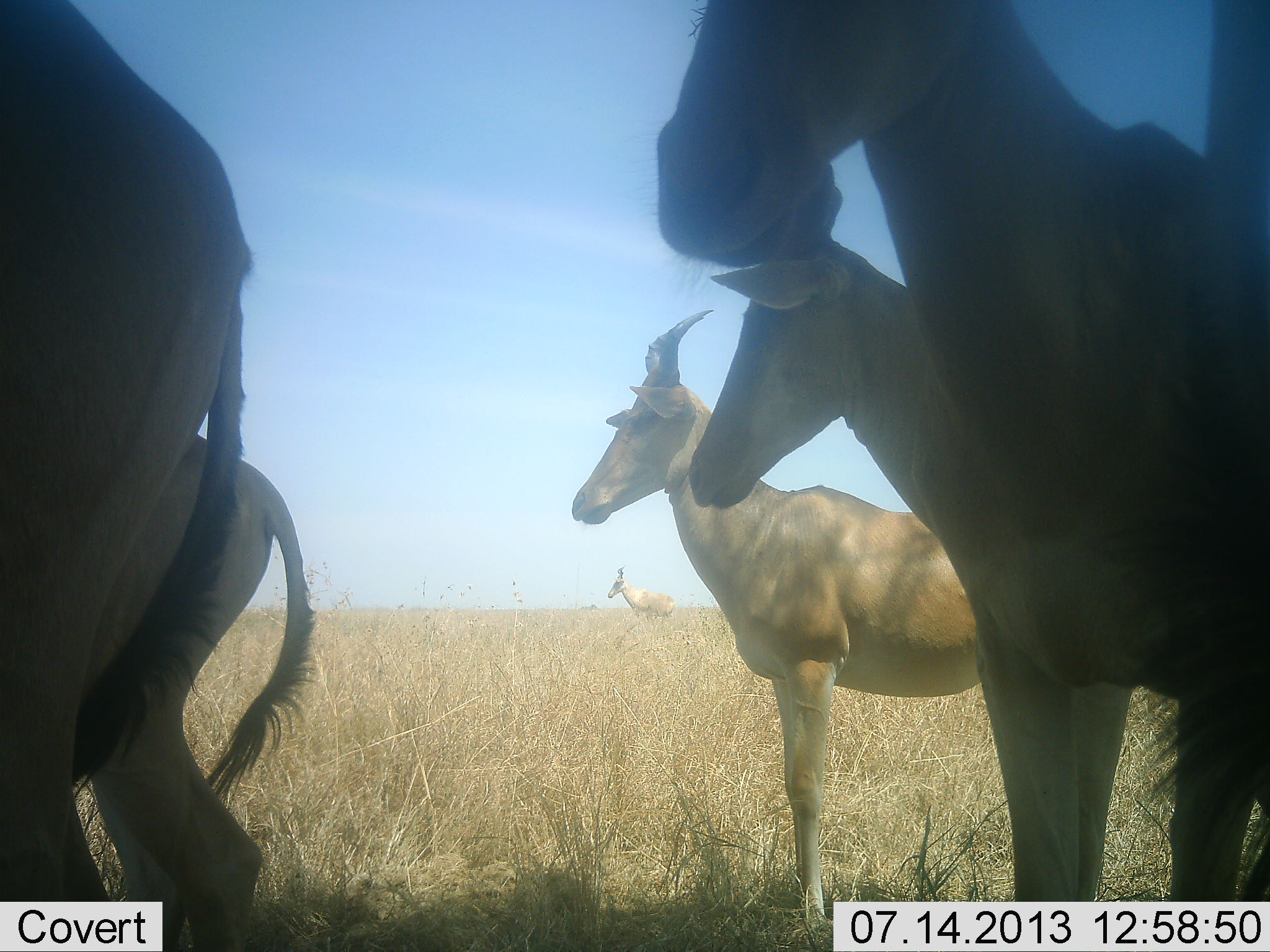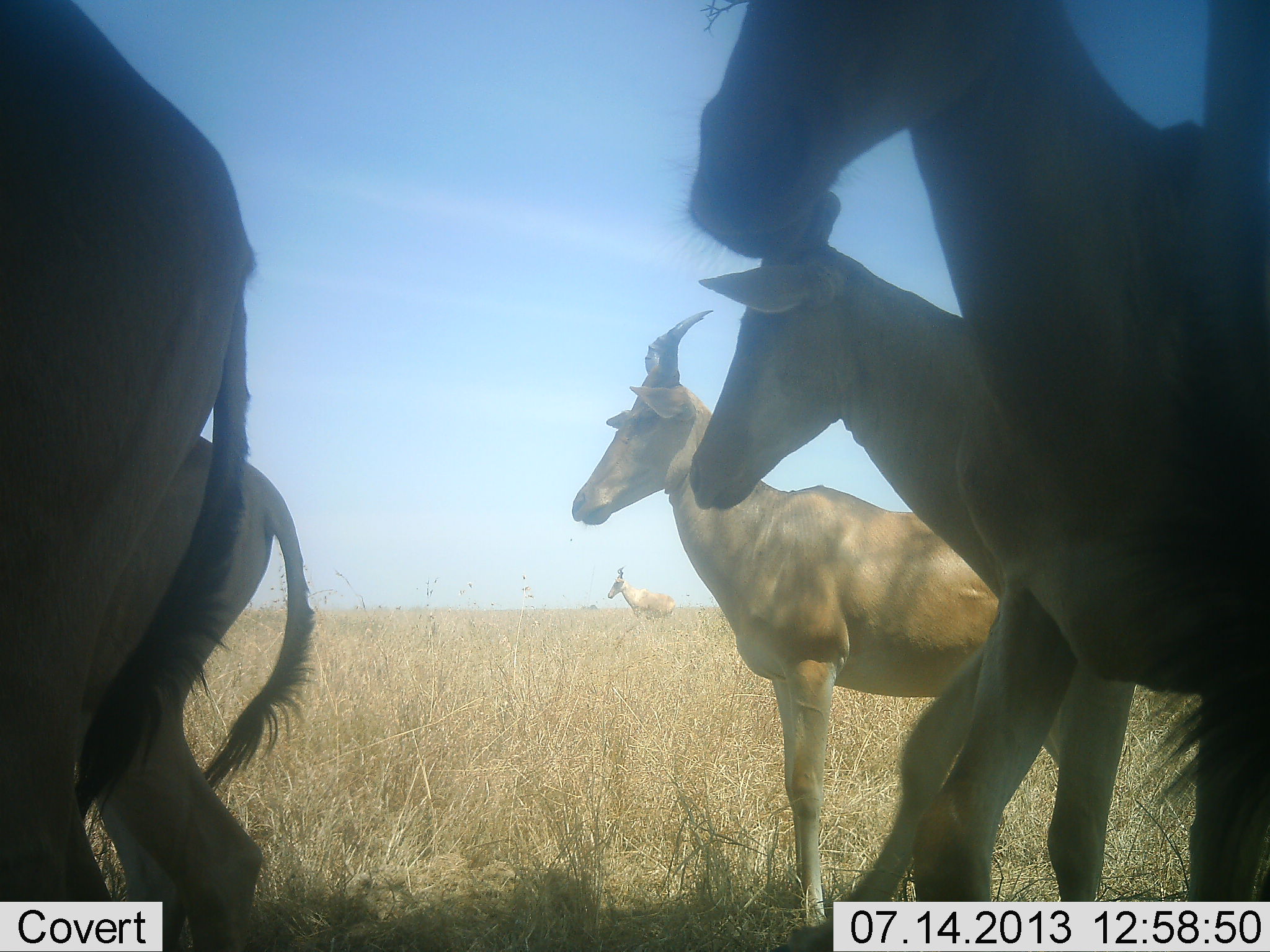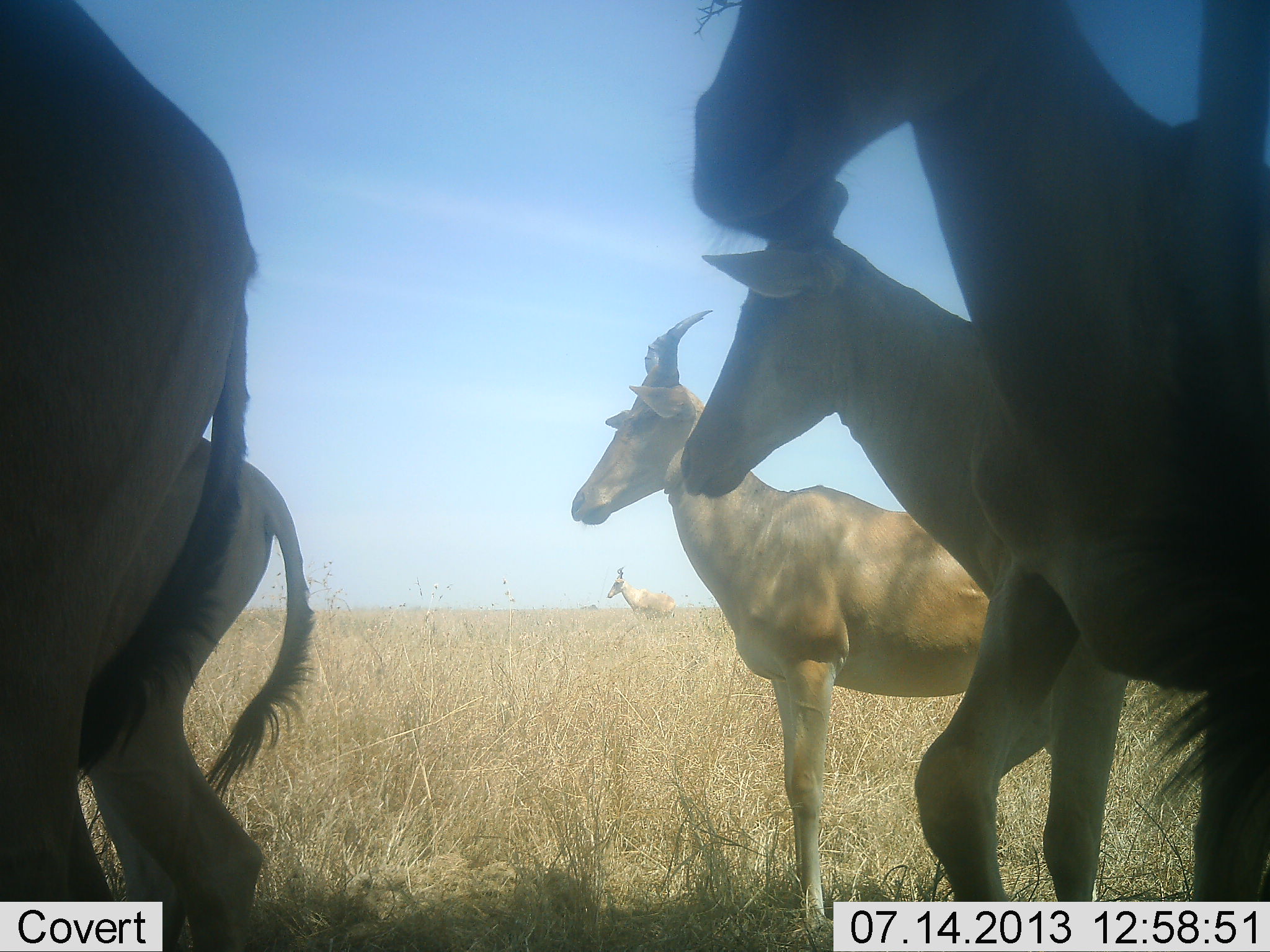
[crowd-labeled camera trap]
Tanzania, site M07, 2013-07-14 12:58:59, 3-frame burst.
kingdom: Animalia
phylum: Chordata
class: Mammalia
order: Artiodactyla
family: Bovidae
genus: Alcelaphus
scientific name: Alcelaphus buselaphus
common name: hartebeest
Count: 6.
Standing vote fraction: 100%.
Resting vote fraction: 7%.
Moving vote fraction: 7%.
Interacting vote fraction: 0%.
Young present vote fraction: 7%.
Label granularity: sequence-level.